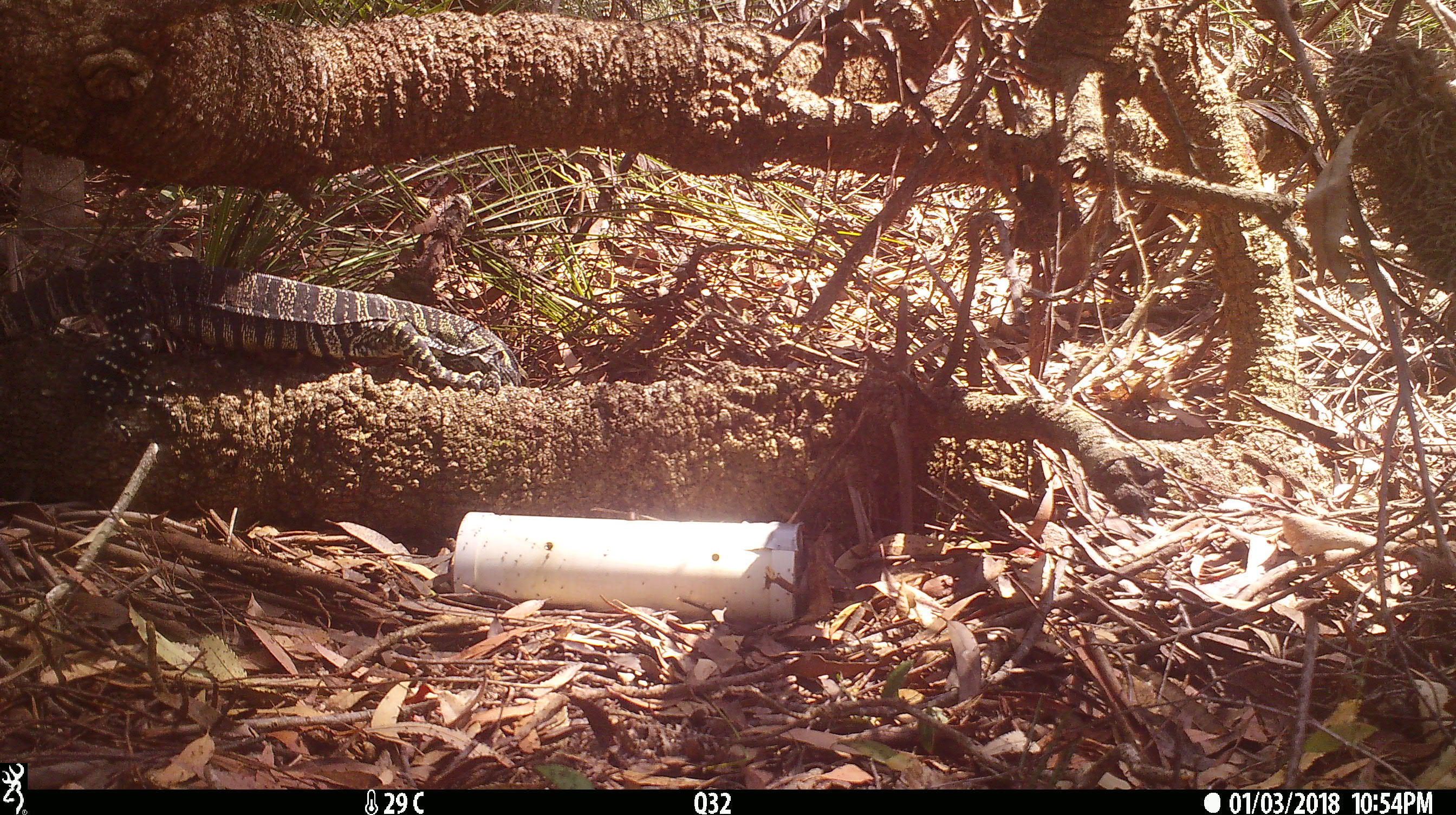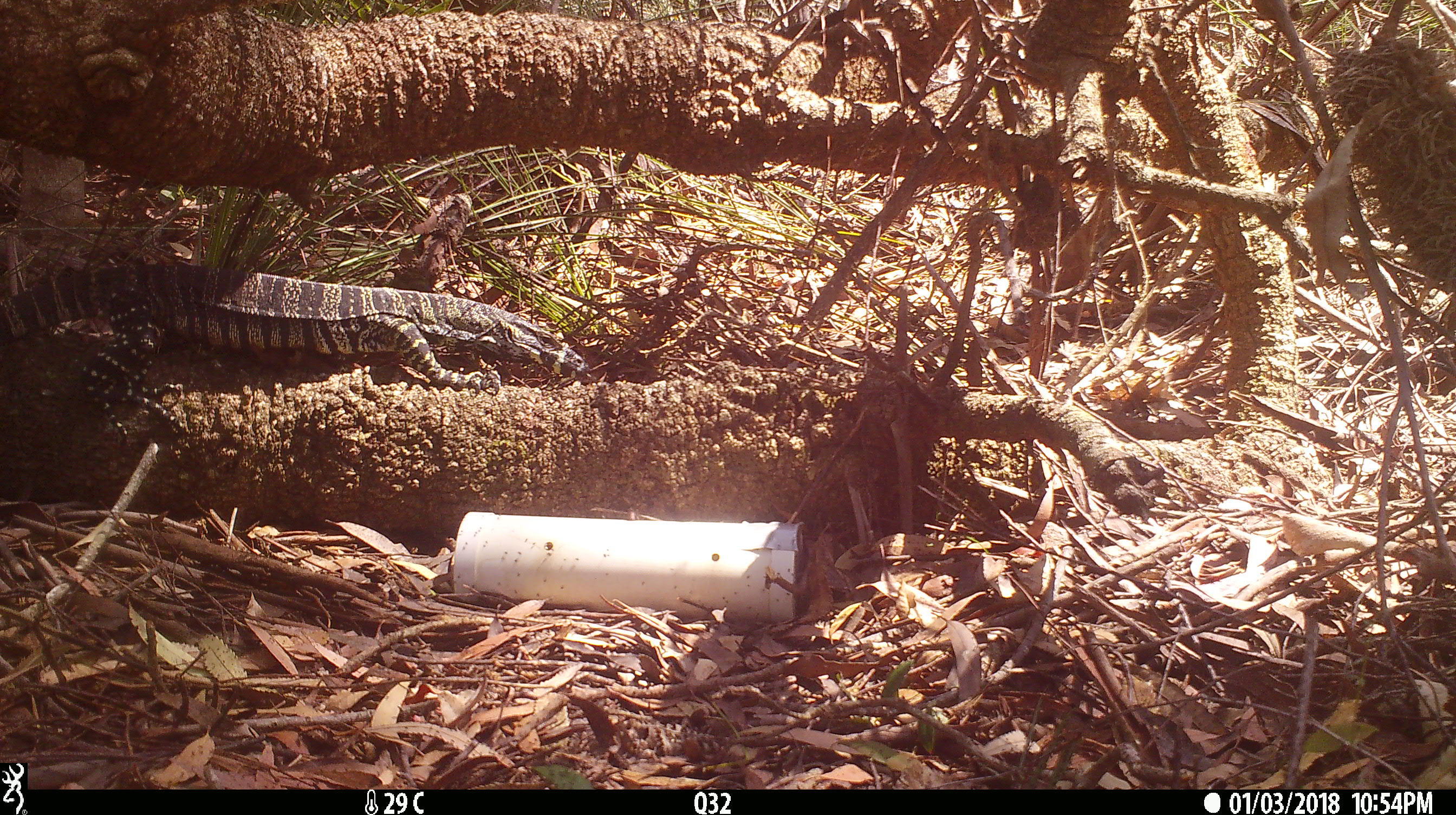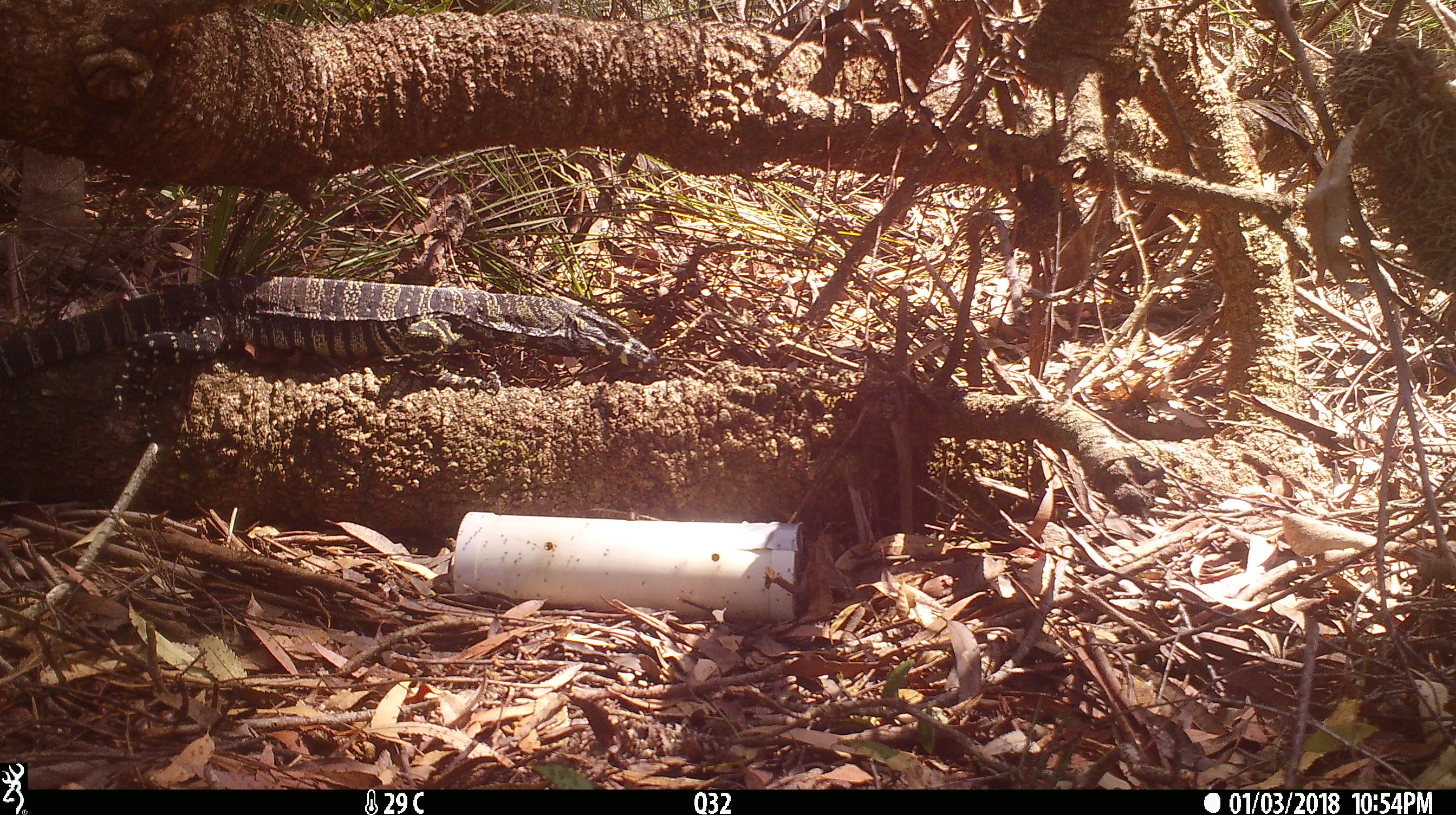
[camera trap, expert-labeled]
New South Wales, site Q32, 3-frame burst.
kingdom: Animalia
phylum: Chordata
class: Reptilia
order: Squamata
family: Varanidae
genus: Varanus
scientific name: Varanus varius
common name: lace monitor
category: goanna